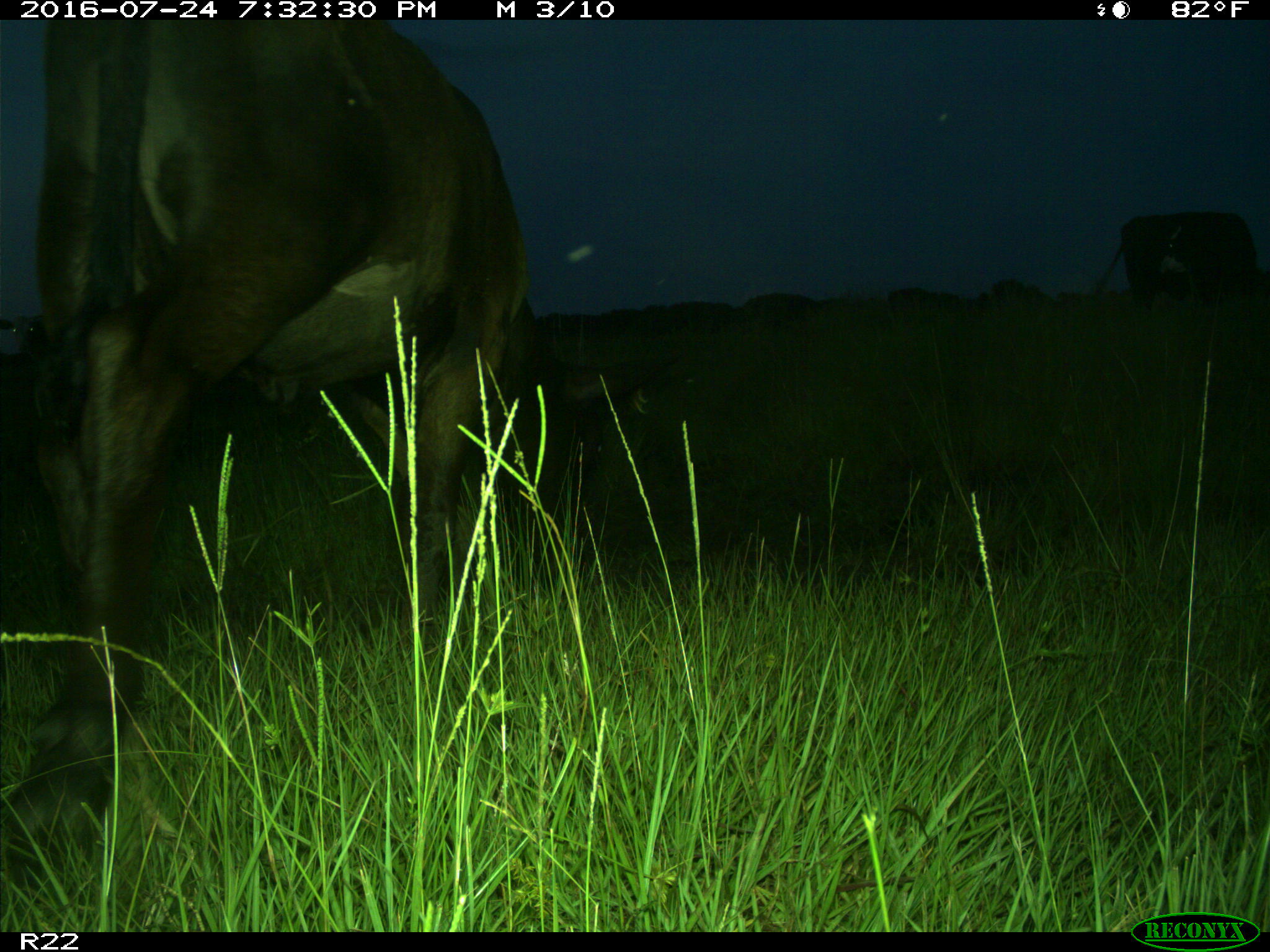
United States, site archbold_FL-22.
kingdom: Animalia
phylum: Chordata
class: Mammalia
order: Artiodactyla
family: Bovidae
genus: Bos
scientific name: Bos taurus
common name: domestic cow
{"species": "Bos taurus (domestic cow)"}